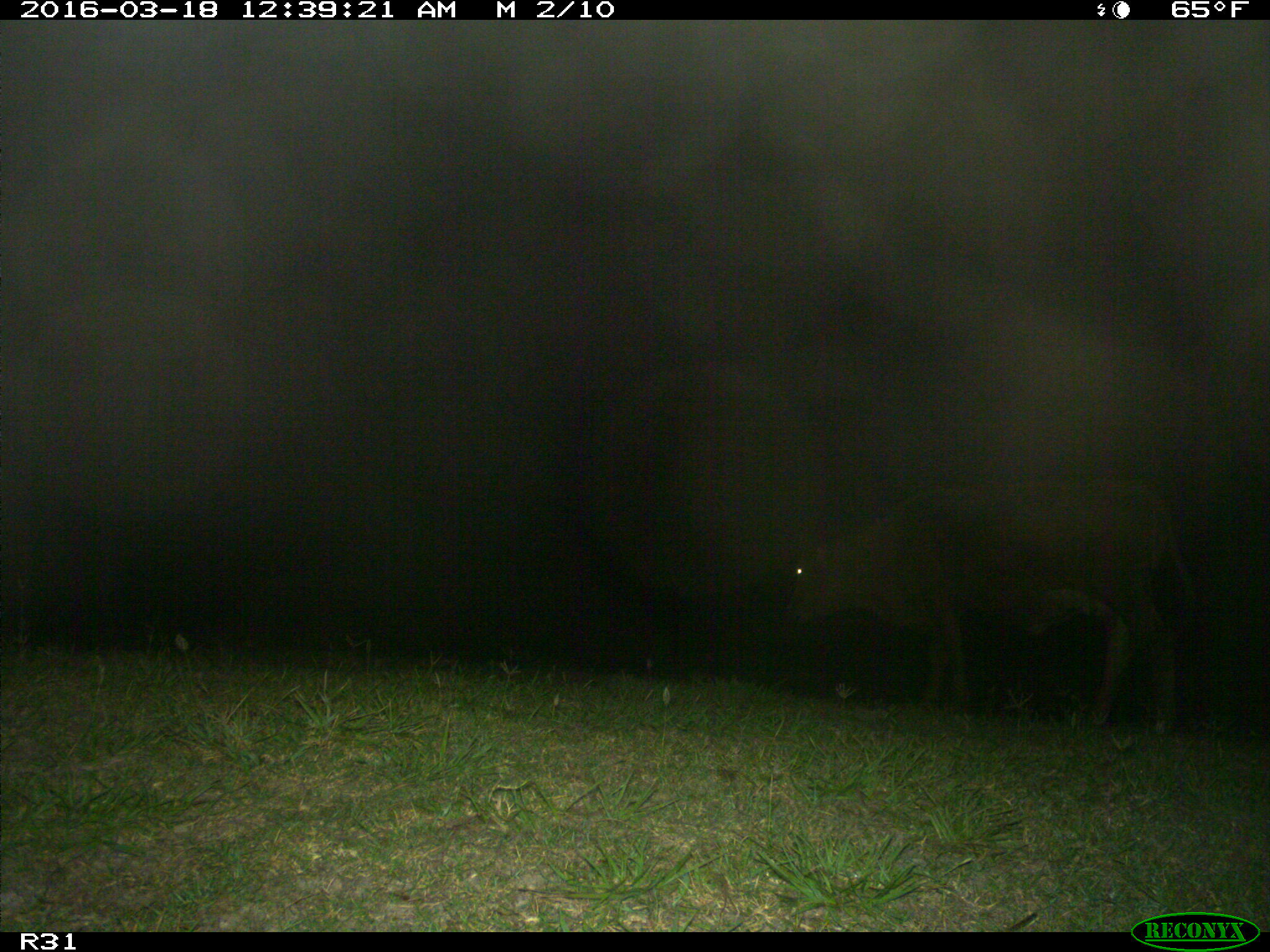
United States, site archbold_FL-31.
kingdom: Animalia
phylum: Chordata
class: Mammalia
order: Artiodactyla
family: Bovidae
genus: Bos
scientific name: Bos taurus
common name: domestic cow